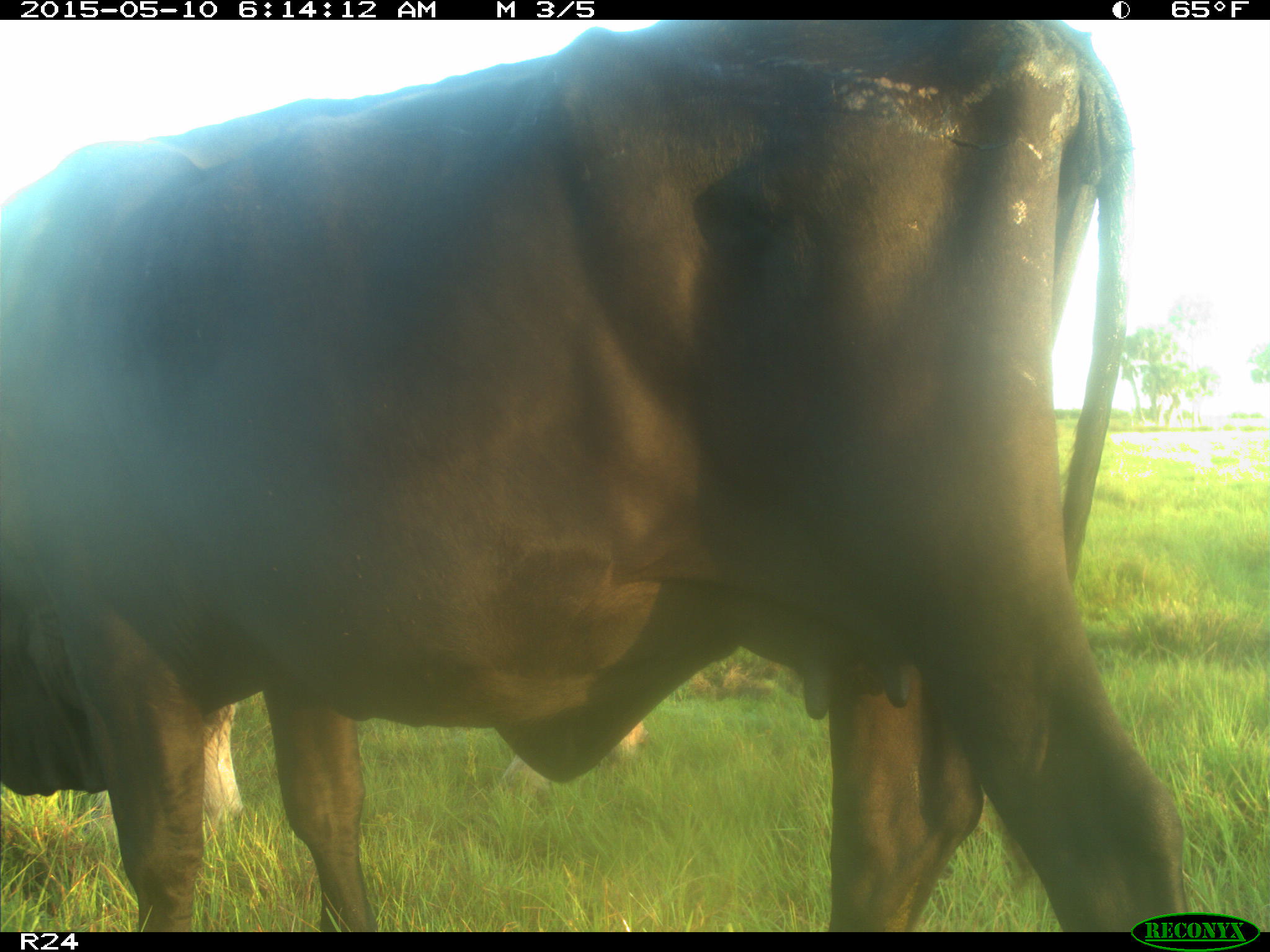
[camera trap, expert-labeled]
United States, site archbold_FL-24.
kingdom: Animalia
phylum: Chordata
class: Mammalia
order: Artiodactyla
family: Bovidae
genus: Bos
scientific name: Bos taurus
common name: domestic cow